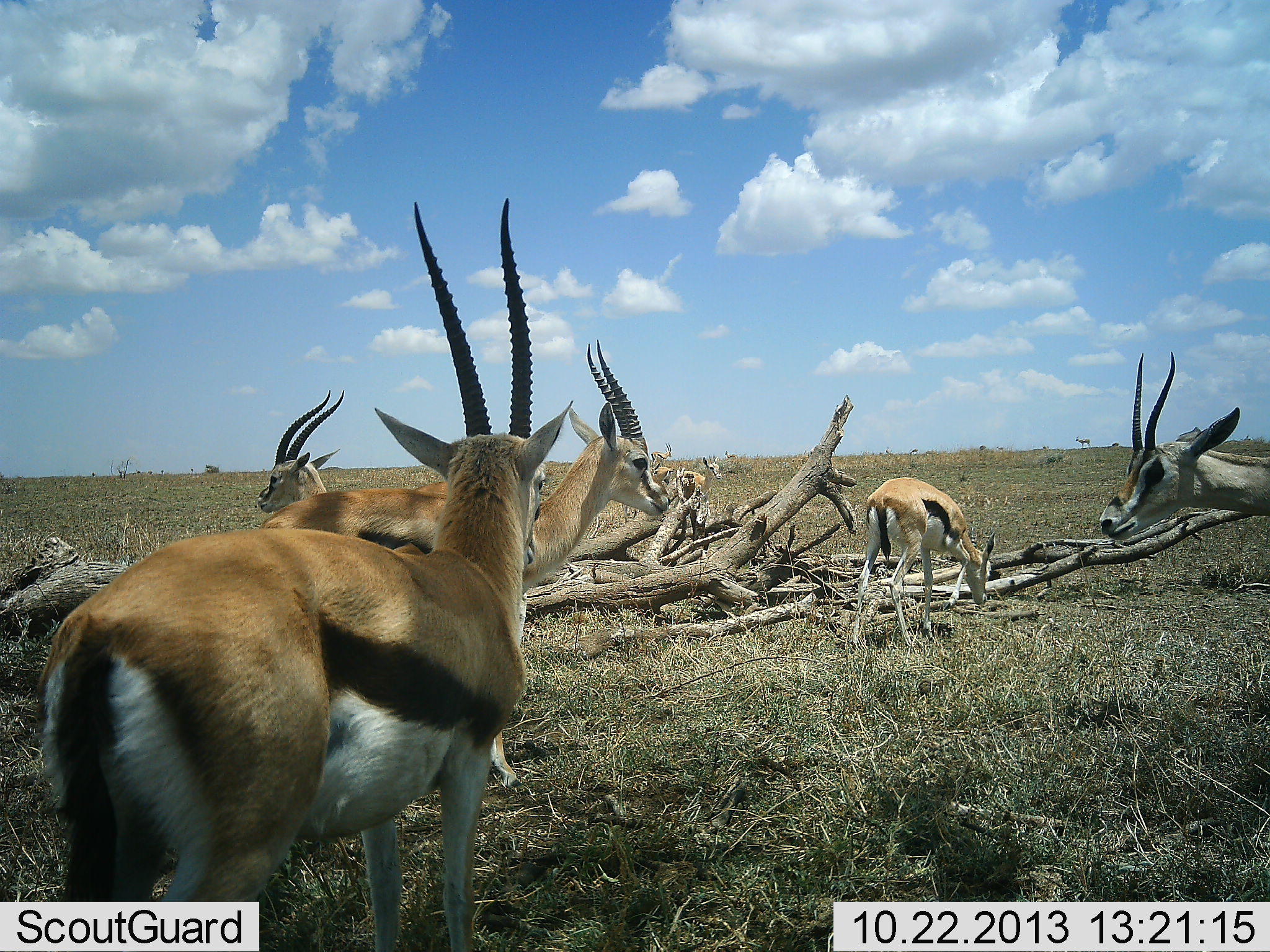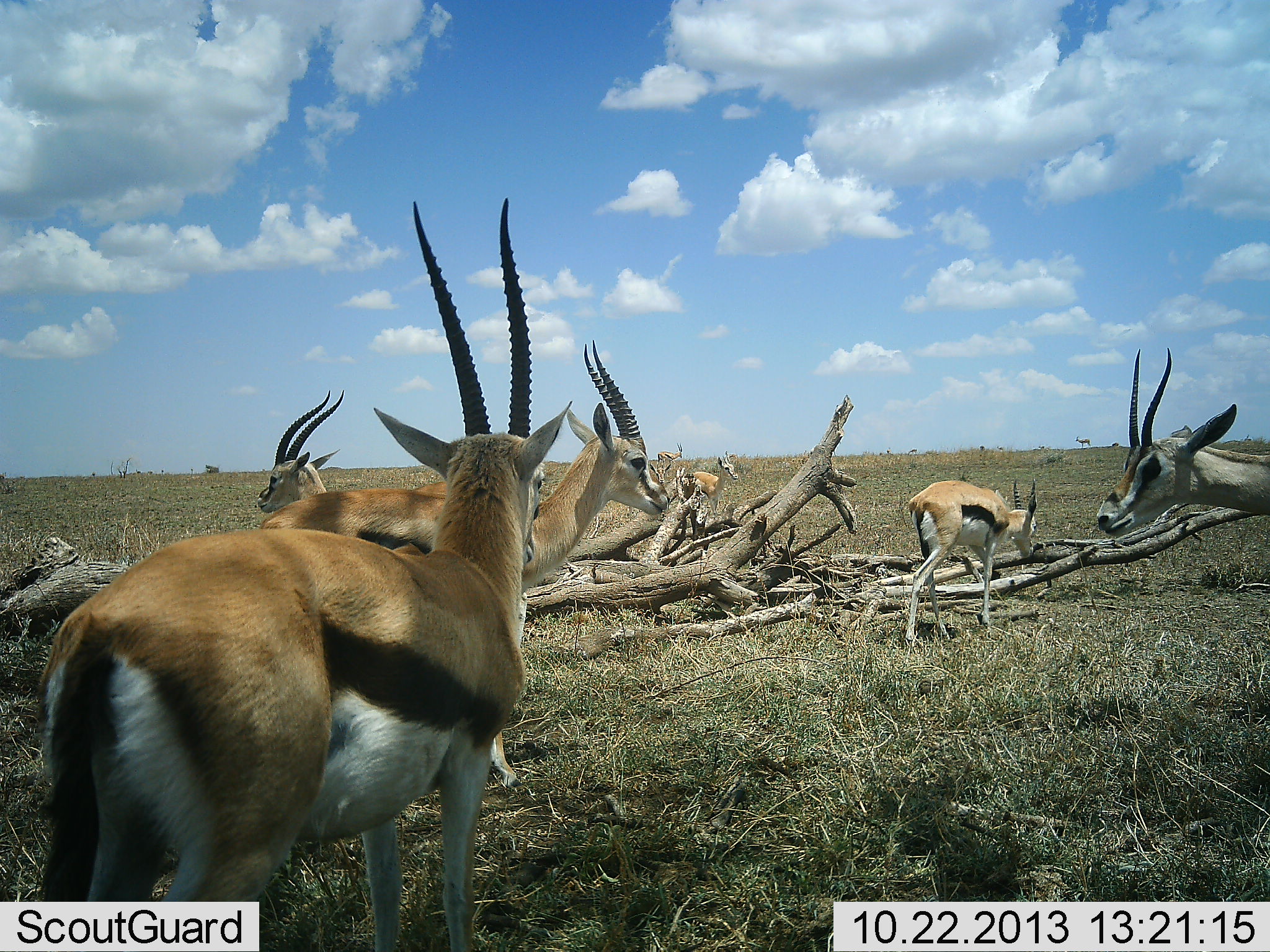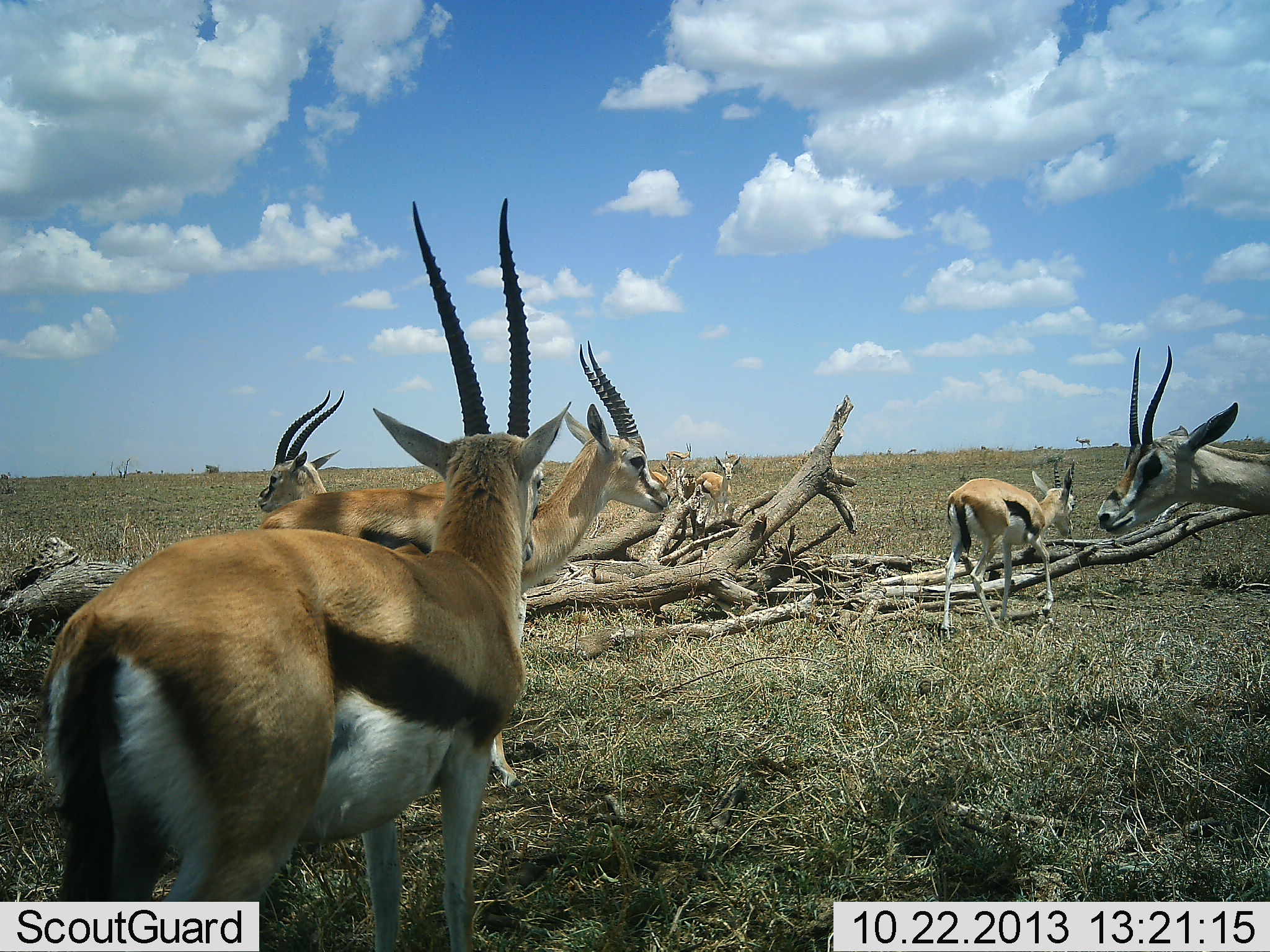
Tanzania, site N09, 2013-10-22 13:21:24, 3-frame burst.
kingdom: Animalia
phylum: Chordata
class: Mammalia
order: Artiodactyla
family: Bovidae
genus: Eudorcas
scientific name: Eudorcas thomsonii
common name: thomson's gazelle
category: gazellethomsons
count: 7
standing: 100%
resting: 0%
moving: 62%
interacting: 8%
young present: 0%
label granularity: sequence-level